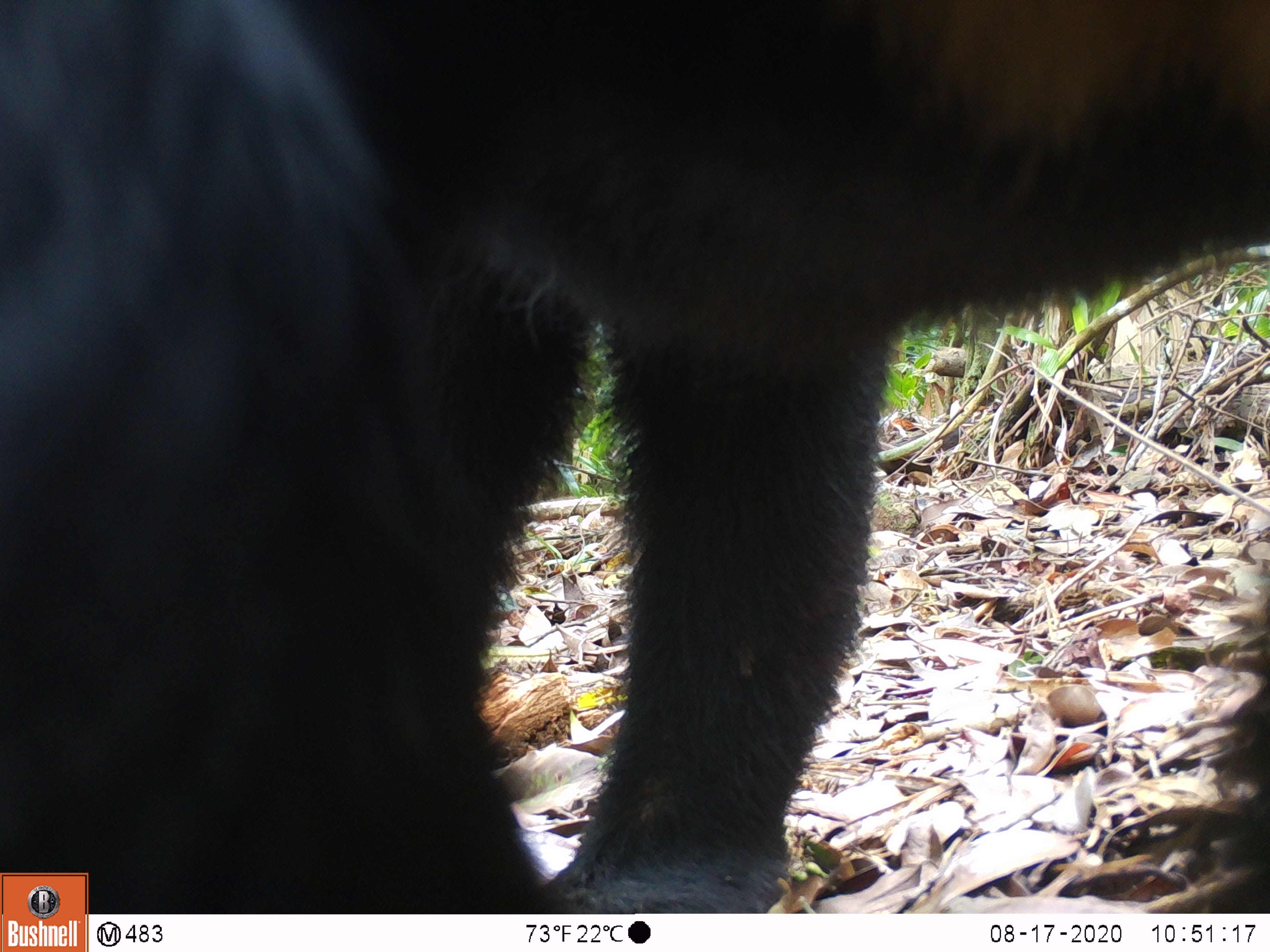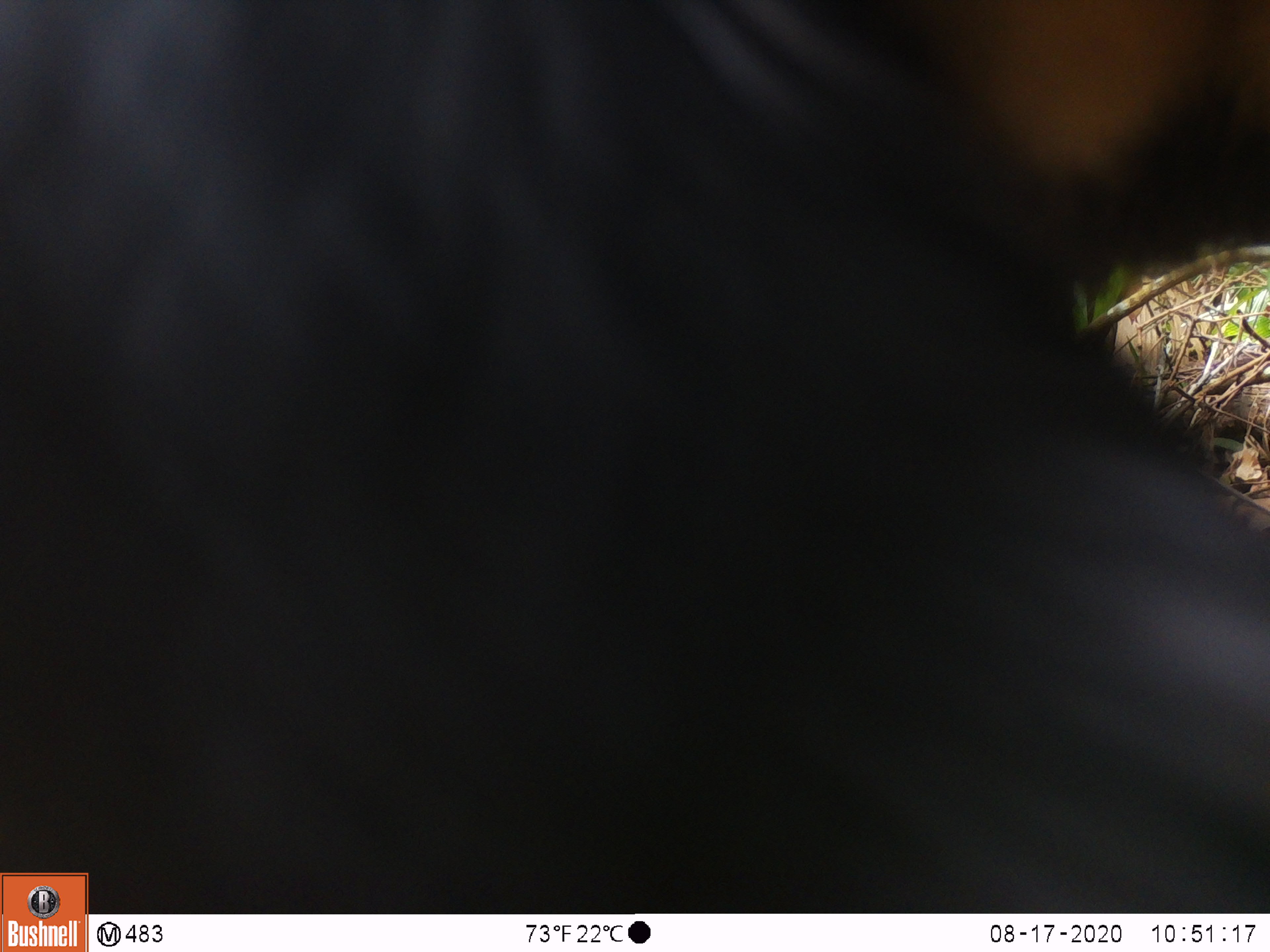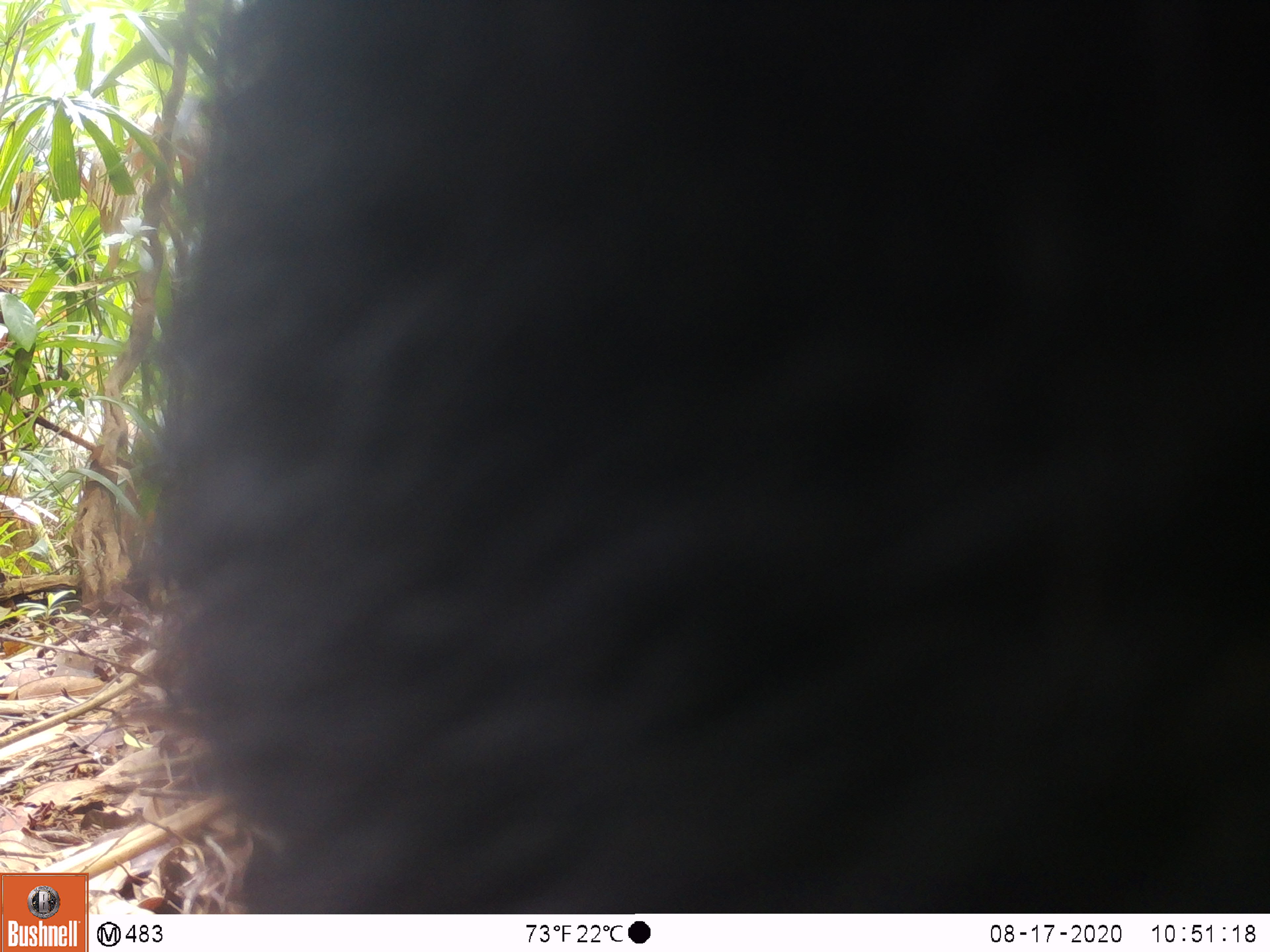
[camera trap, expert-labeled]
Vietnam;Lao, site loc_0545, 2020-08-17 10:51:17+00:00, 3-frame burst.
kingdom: Animalia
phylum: Chordata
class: Mammalia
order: Carnivora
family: Ursidae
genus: Ursus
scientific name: Ursus thibetanus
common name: asian black bear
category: asiatic black bear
Asiatic black bear (asian black bear) (Ursus thibetanus). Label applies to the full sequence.